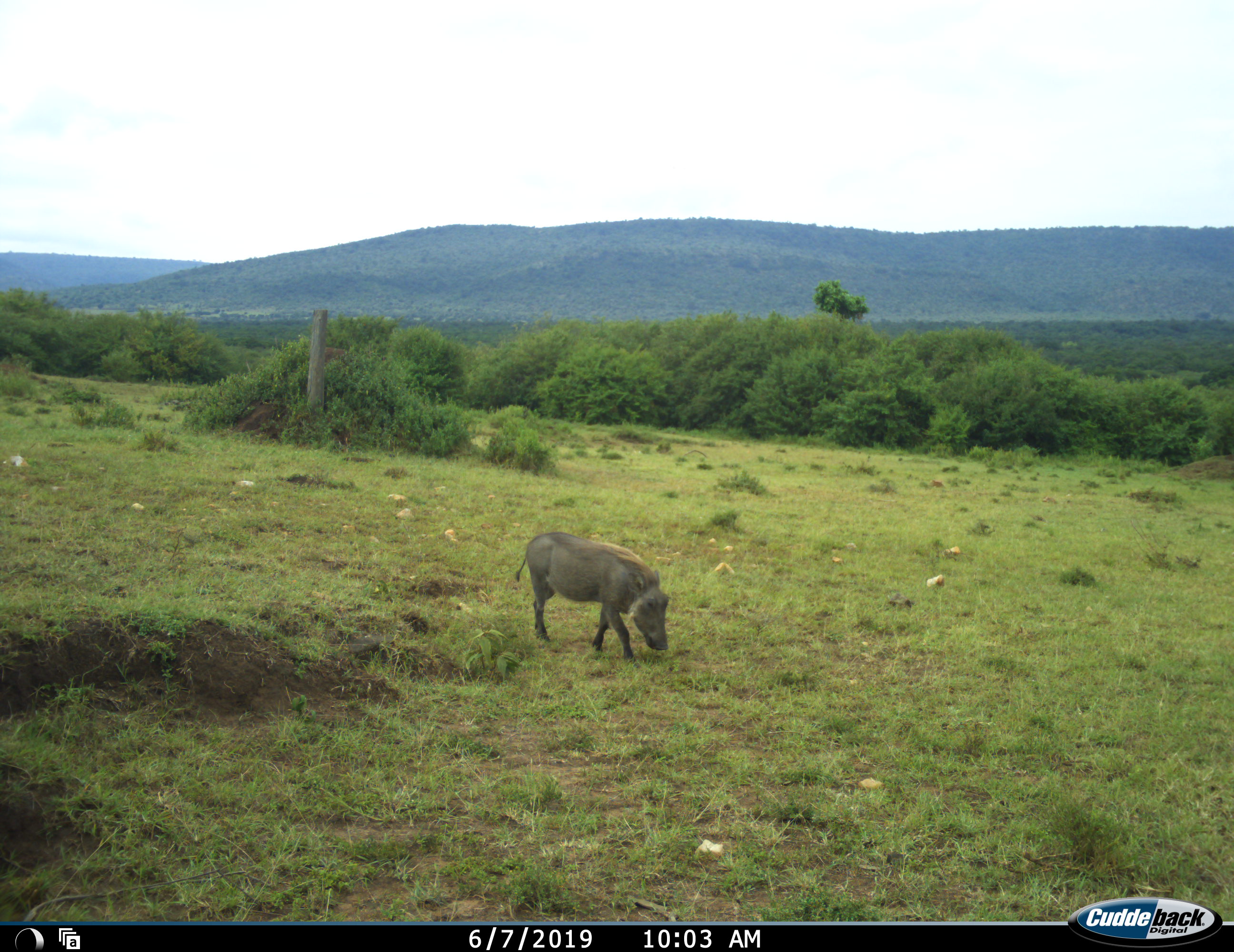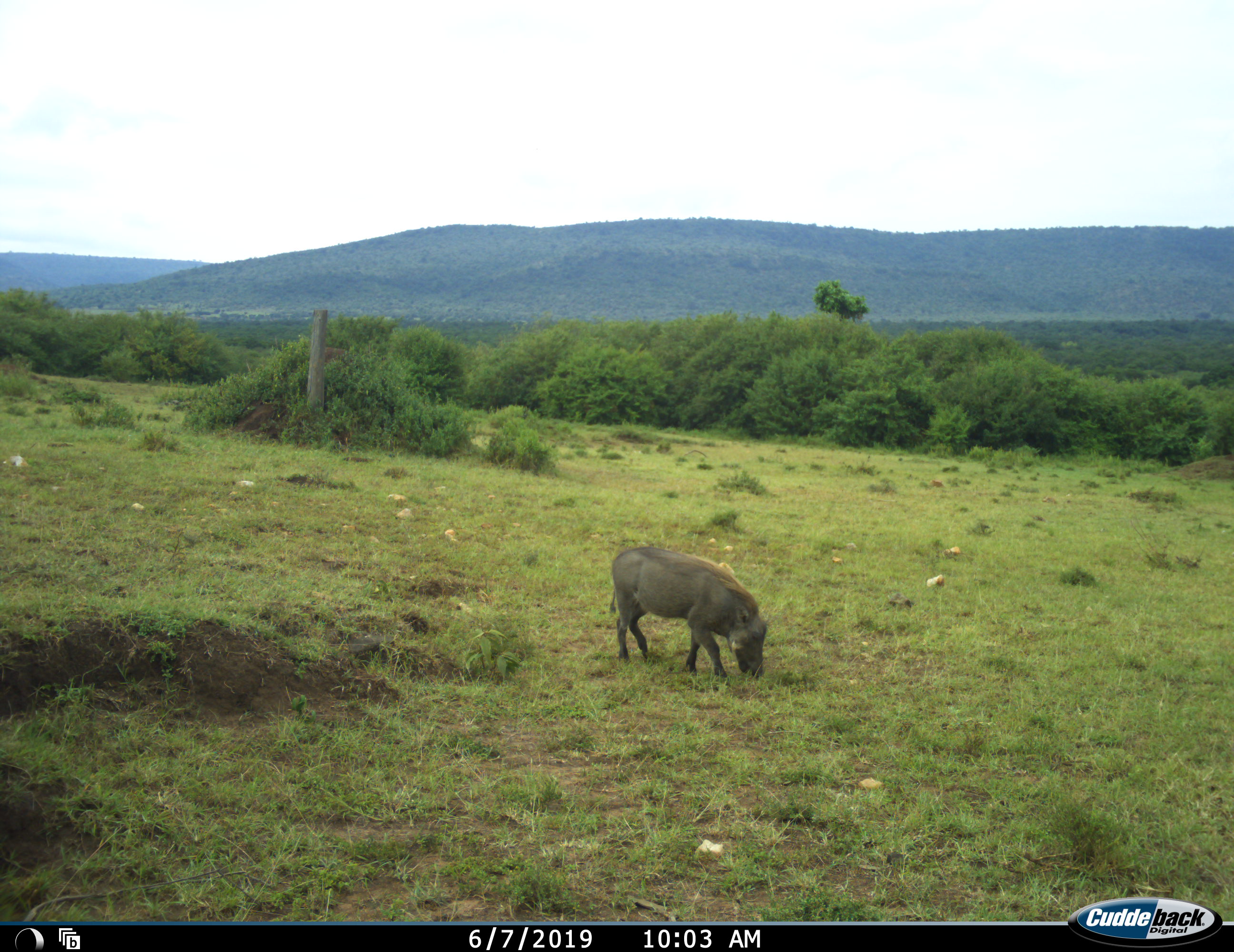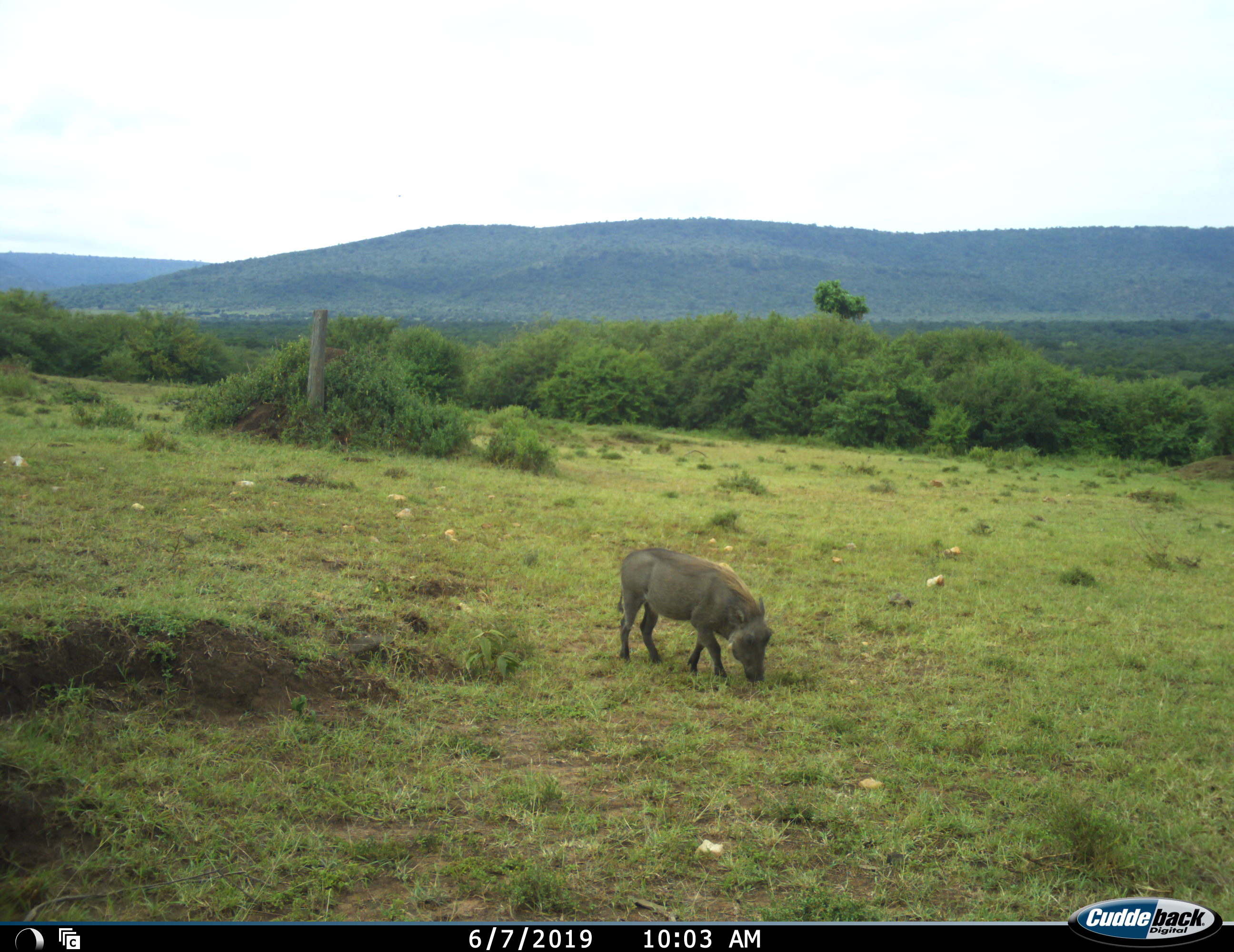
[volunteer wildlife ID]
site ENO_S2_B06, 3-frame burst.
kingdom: Animalia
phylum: Chordata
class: Mammalia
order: Artiodactyla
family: Suidae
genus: Phacochoerus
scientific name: Phacochoerus africanus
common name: warthog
Warthog (Phacochoerus africanus), count 1. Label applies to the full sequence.